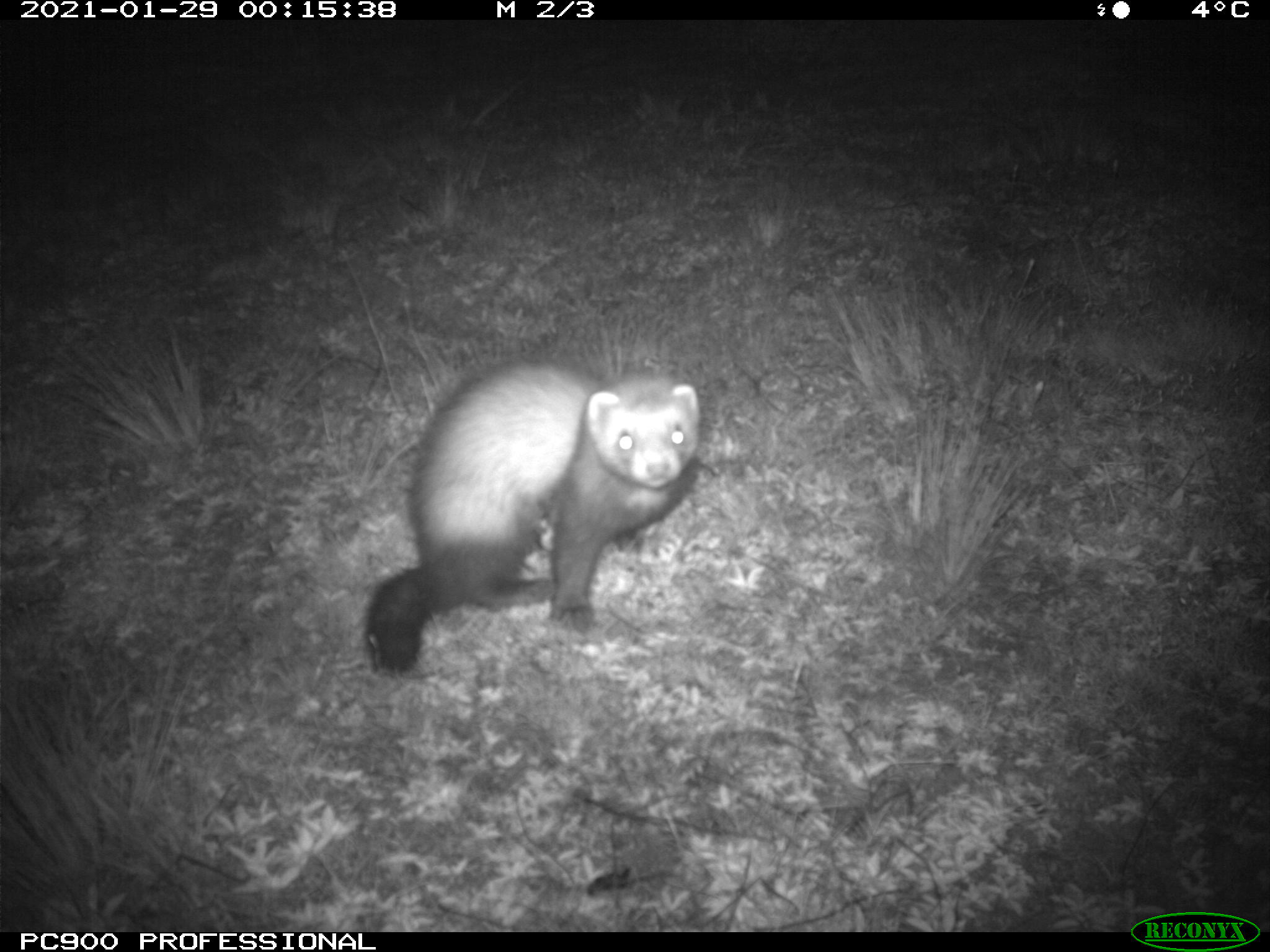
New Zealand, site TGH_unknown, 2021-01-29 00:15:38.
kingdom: Animalia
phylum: Chordata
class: Mammalia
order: Carnivora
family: Mustelidae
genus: Mustela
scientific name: Mustela furo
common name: ferret